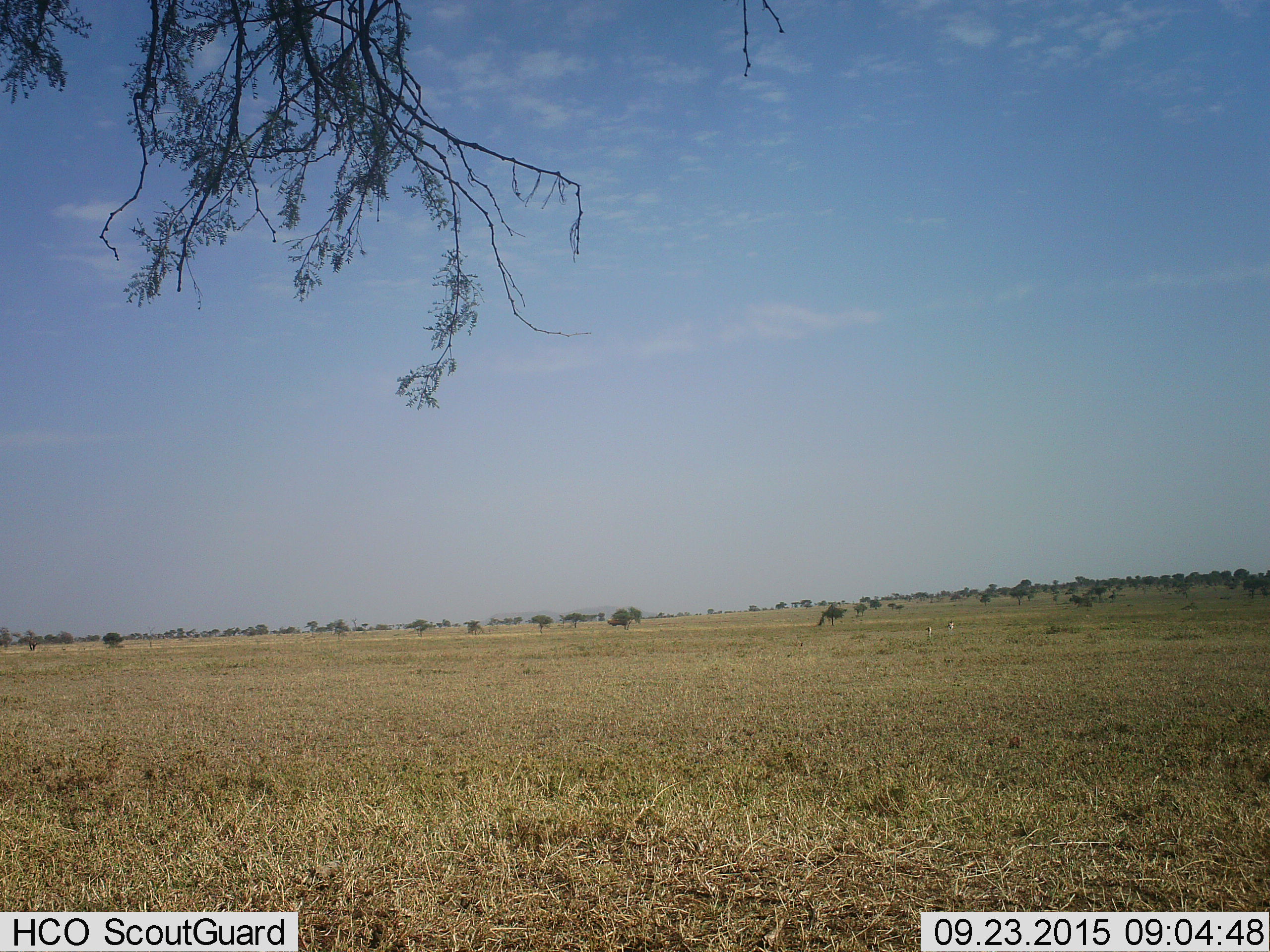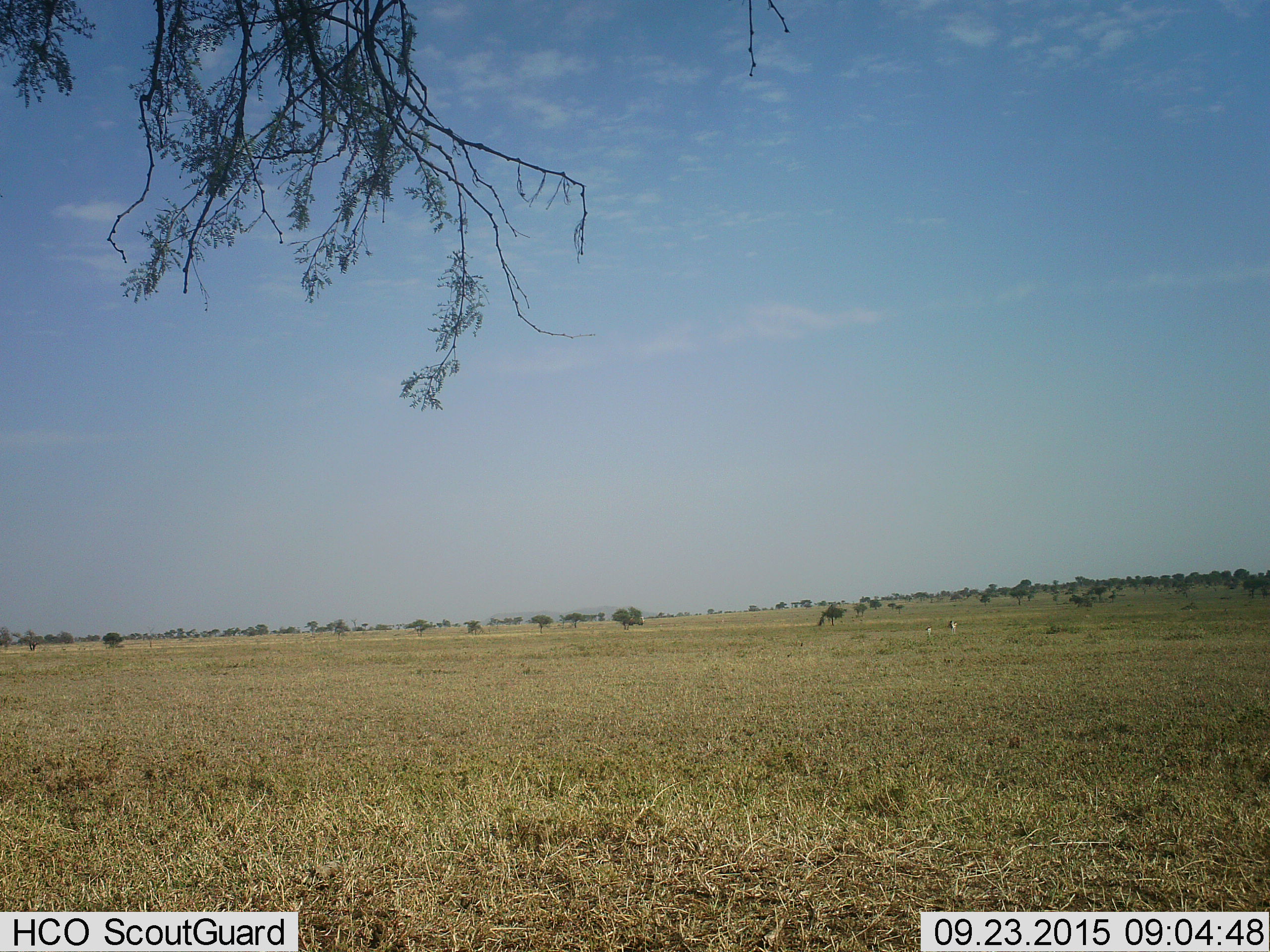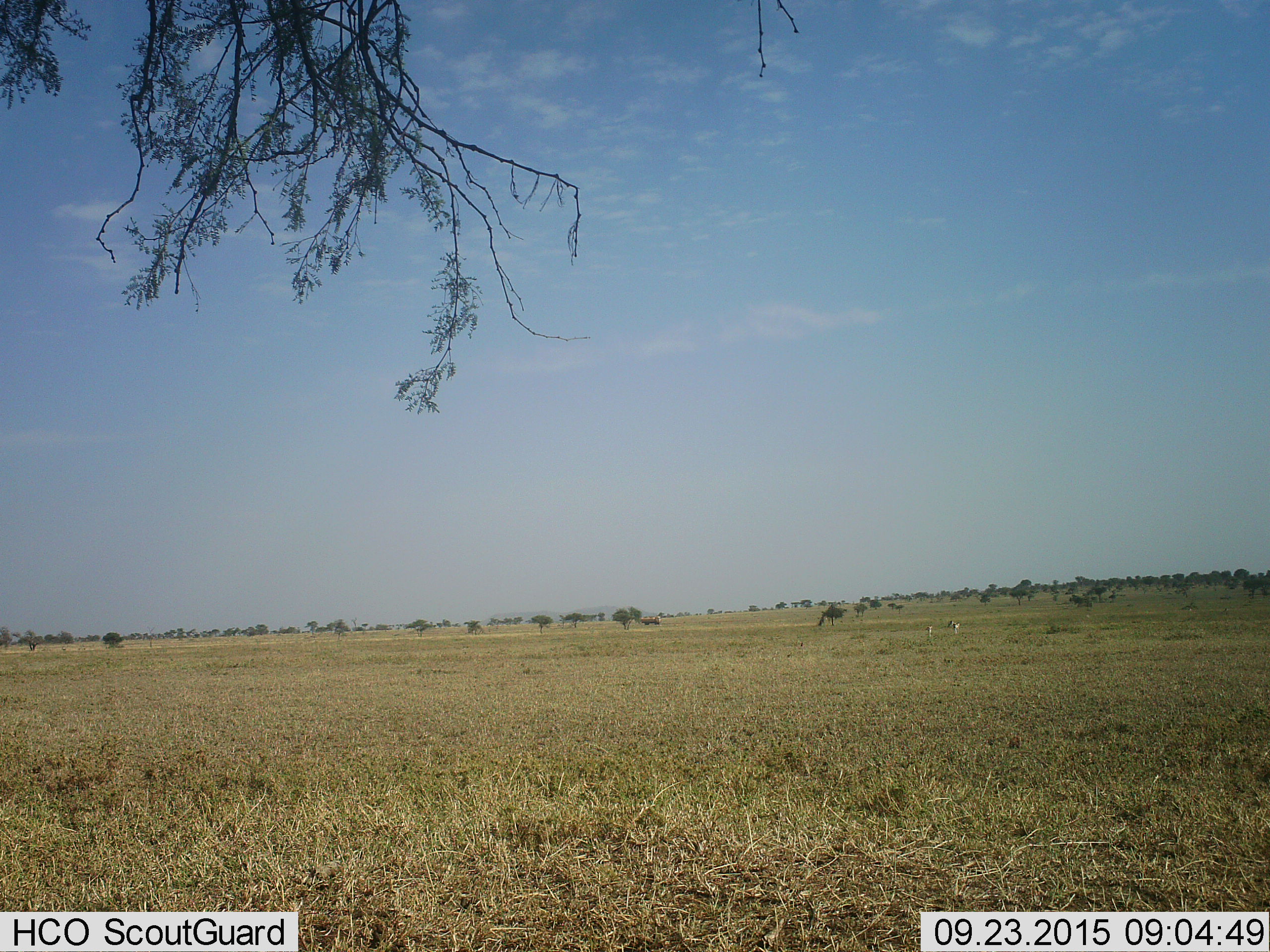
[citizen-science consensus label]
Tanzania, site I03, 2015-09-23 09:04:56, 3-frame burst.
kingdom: Animalia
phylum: Chordata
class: Mammalia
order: Artiodactyla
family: Bovidae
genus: Eudorcas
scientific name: Eudorcas thomsonii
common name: thomson's gazelle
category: gazellethomsons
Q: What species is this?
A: Gazellethomsons (thomson's gazelle) (Eudorcas thomsonii).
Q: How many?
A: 2.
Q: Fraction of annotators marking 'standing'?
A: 80%.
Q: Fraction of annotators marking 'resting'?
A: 0%.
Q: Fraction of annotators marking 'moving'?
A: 20%.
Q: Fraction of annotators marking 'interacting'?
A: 0%.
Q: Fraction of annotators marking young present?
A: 20%.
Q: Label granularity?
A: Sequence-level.